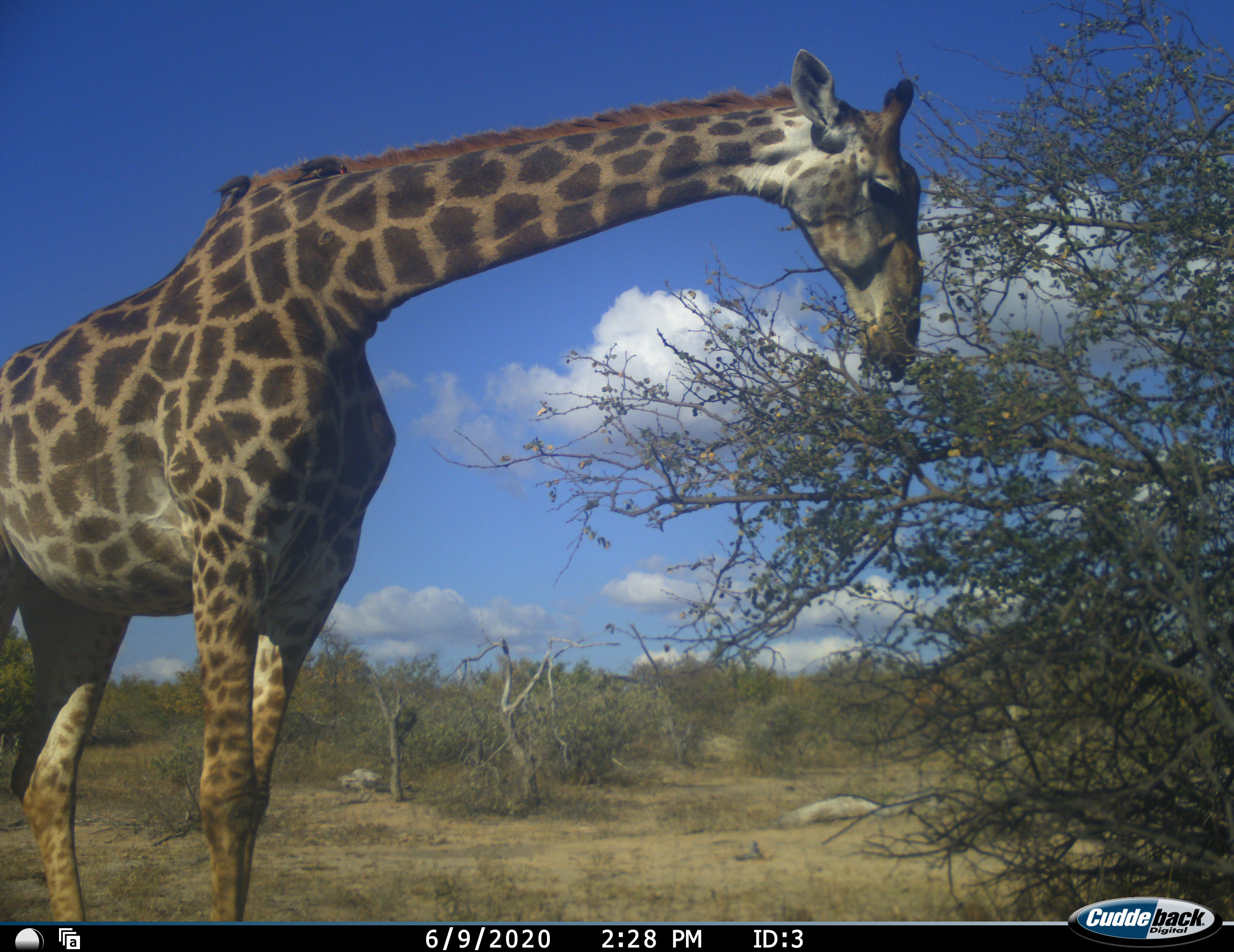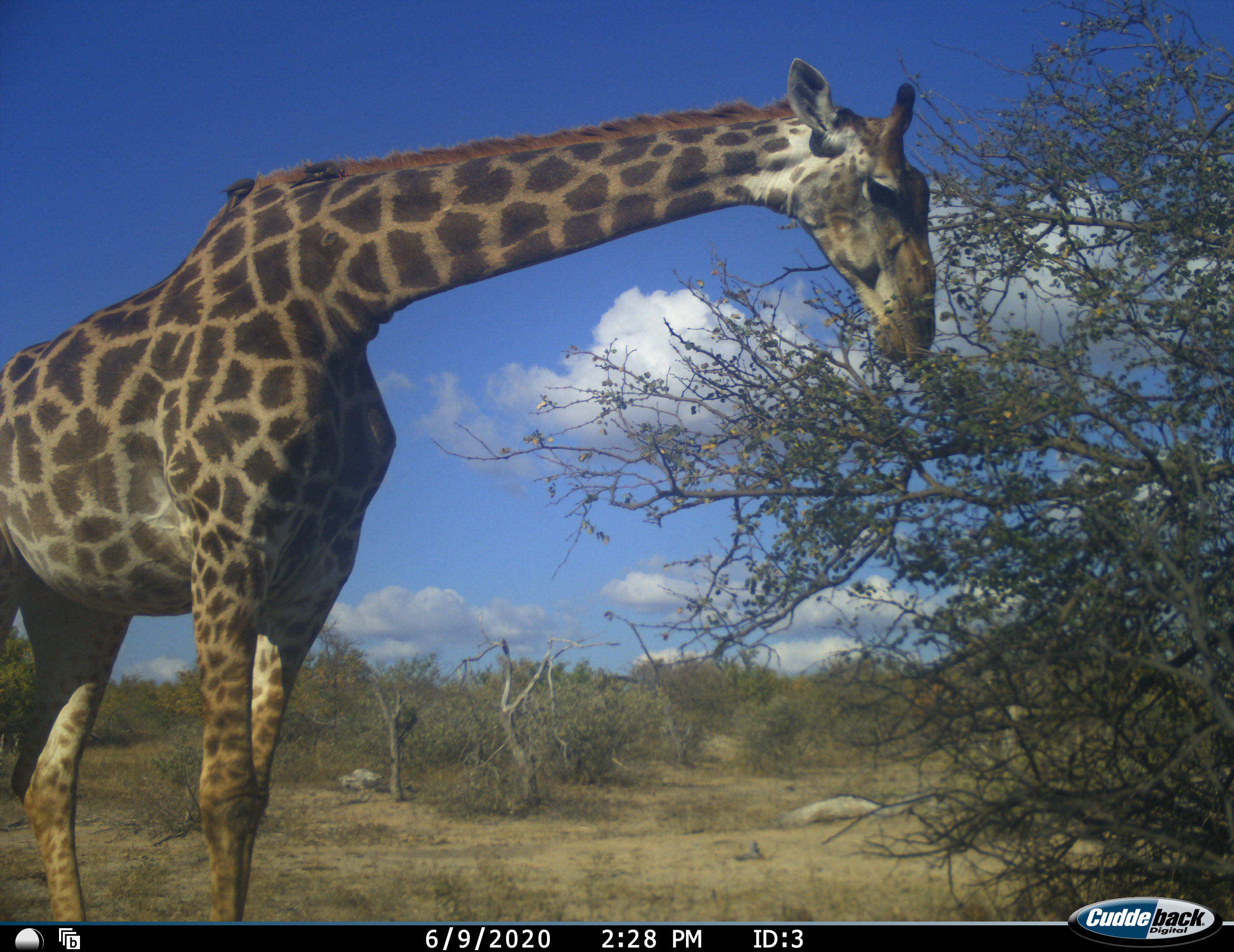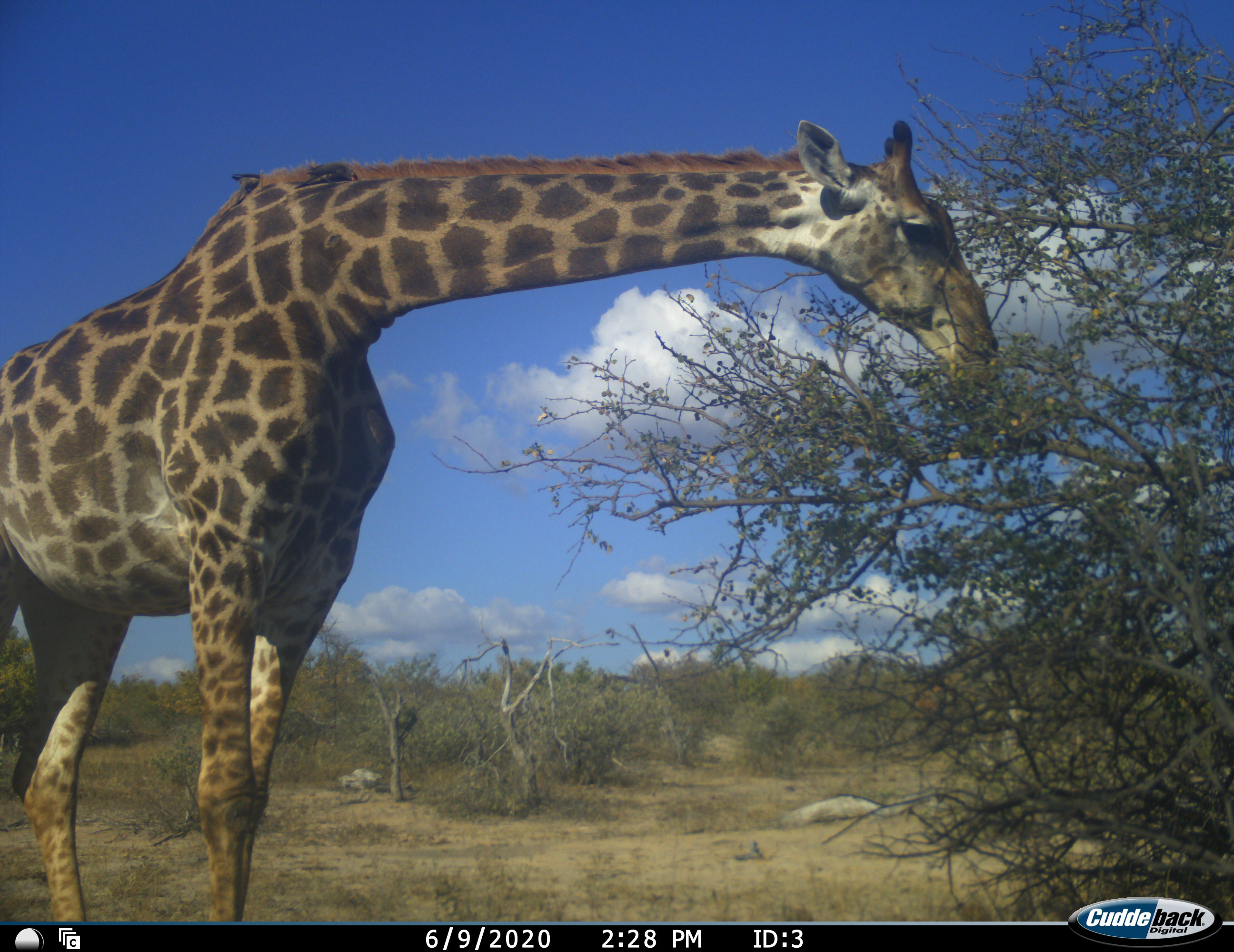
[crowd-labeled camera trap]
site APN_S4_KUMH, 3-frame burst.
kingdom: Animalia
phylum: Chordata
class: Mammalia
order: Artiodactyla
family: Giraffidae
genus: Giraffa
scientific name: Giraffa camelopardalis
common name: giraffe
Giraffe (Giraffa camelopardalis), count 1. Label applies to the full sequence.